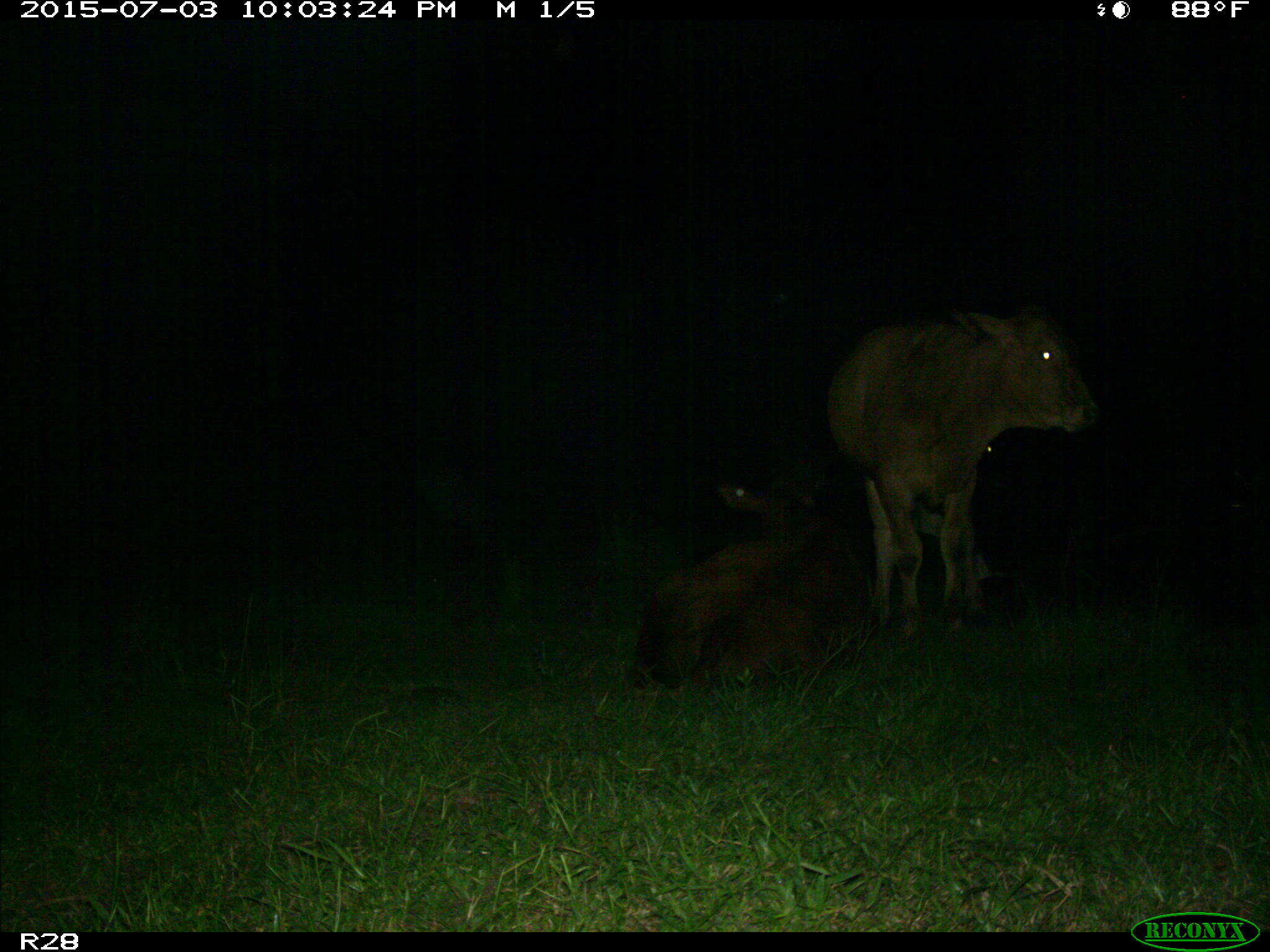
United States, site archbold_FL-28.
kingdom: Animalia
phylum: Chordata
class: Mammalia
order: Artiodactyla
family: Bovidae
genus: Bos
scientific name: Bos taurus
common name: domestic cow